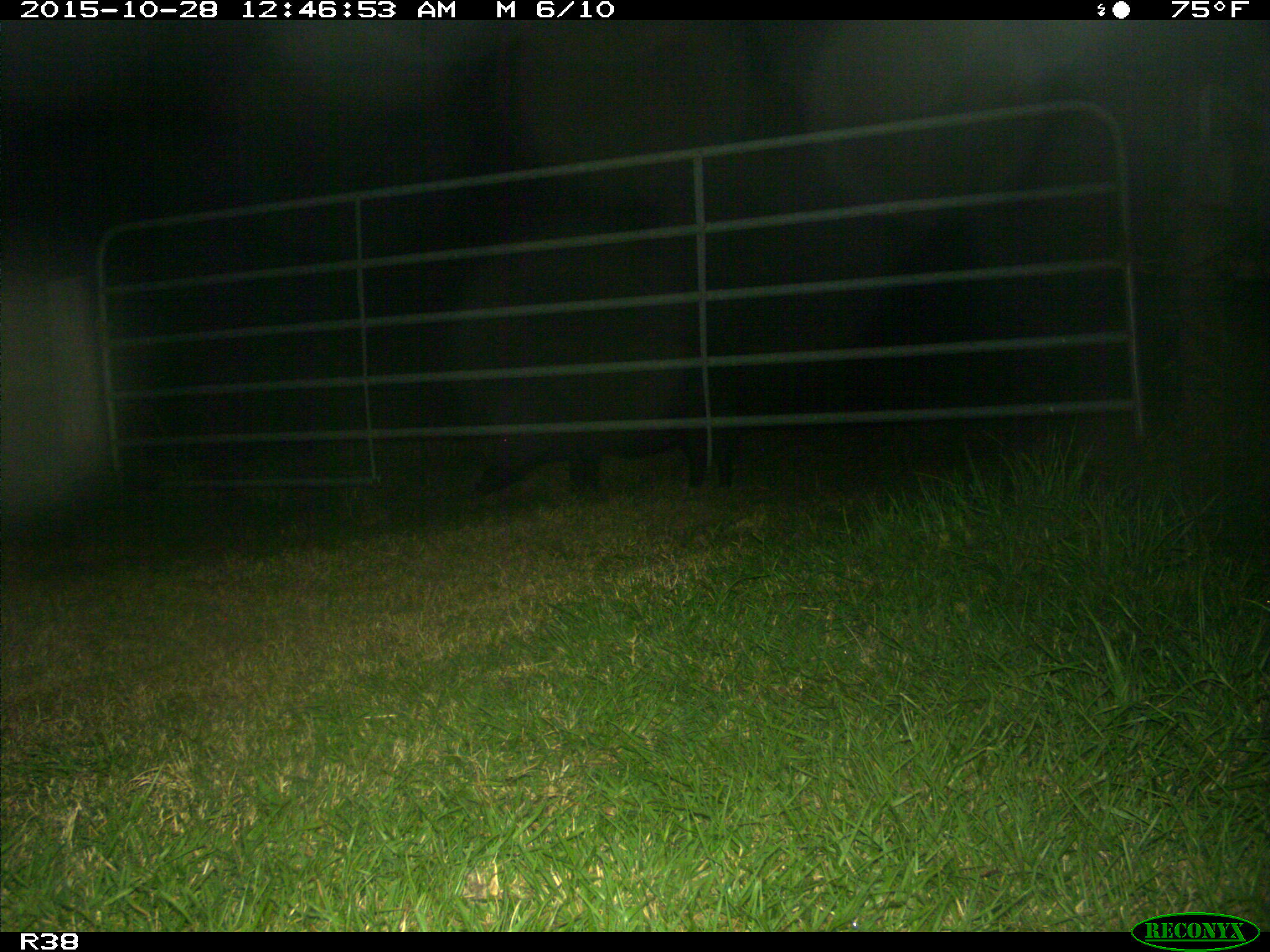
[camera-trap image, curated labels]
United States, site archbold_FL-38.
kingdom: Animalia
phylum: Chordata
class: Mammalia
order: Artiodactyla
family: Suidae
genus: Sus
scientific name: Sus scrofa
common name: wild boar